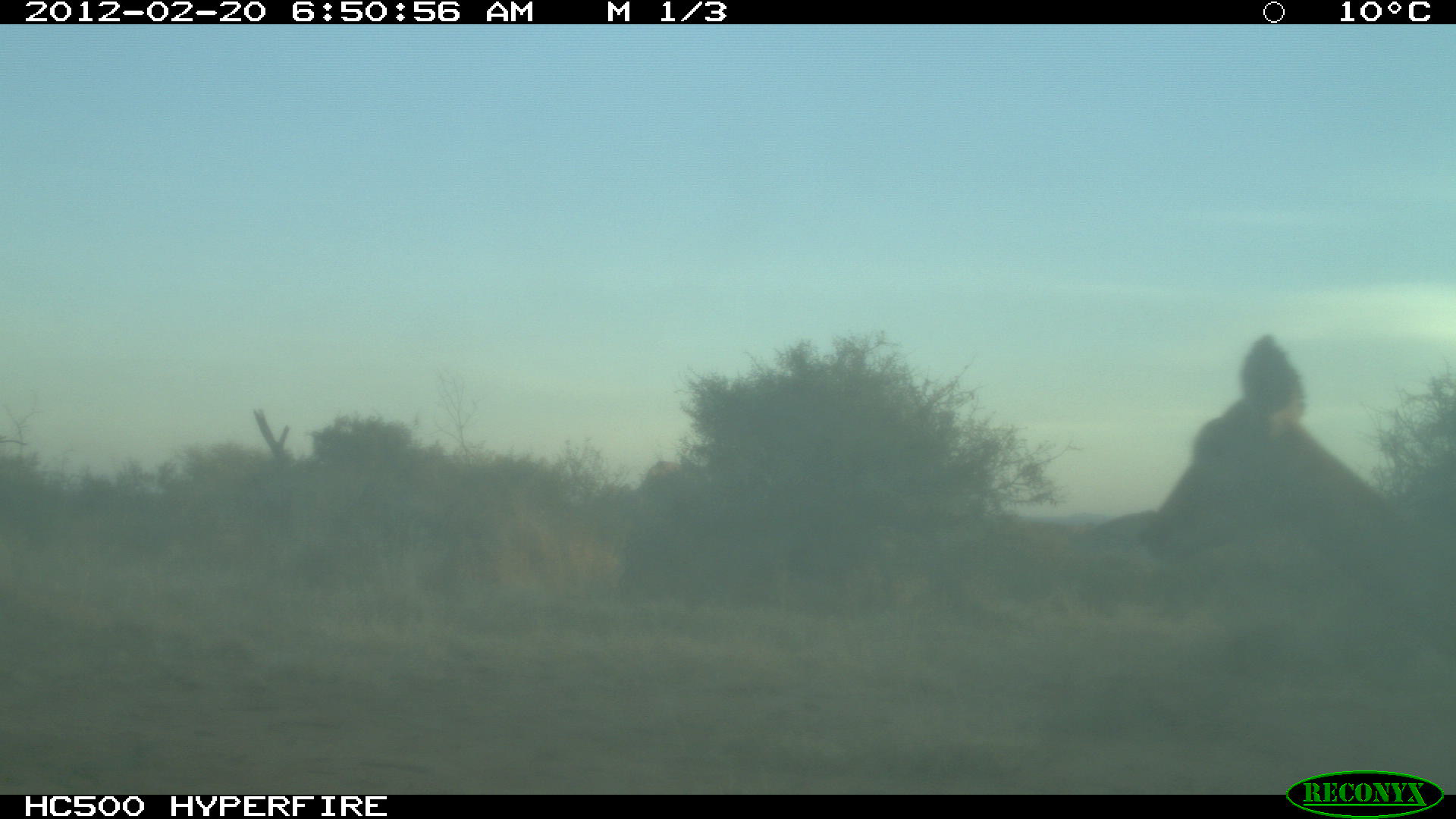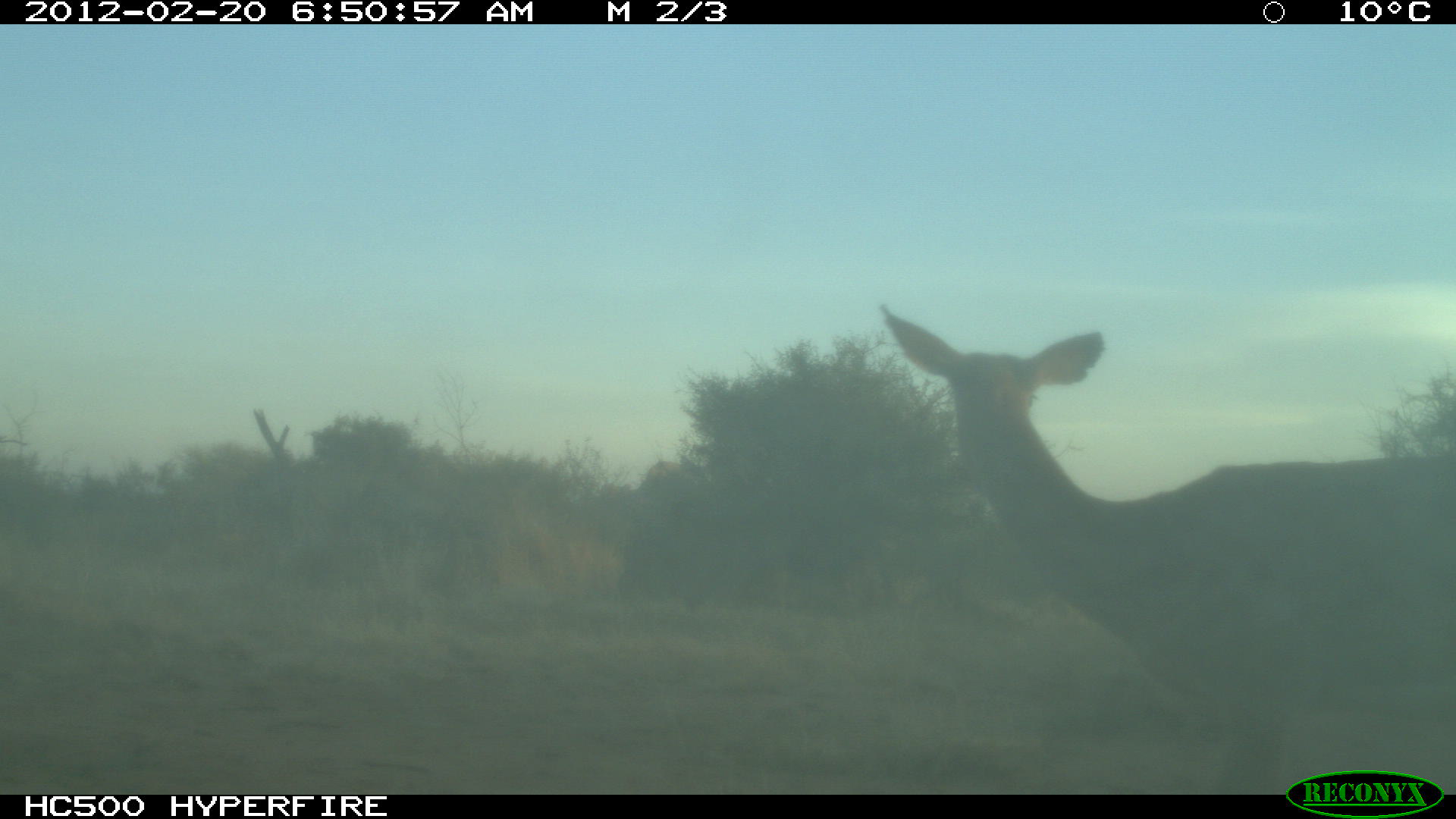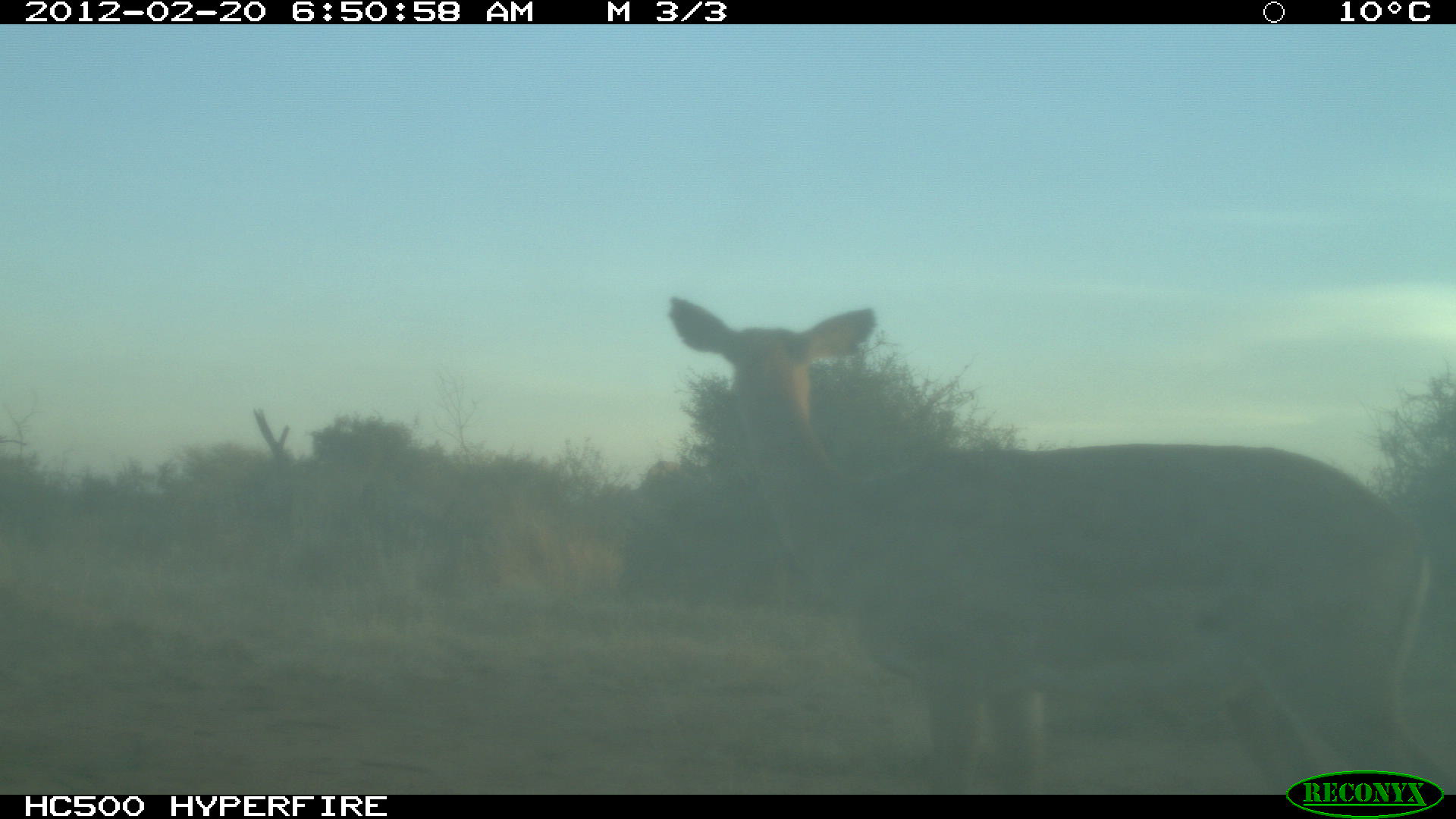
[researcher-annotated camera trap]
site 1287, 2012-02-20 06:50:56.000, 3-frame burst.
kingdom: Animalia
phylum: Chordata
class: Mammalia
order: Artiodactyla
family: Bovidae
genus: Aepyceros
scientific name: Aepyceros melampus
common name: impala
Aepyceros melampus (impala), count 1.